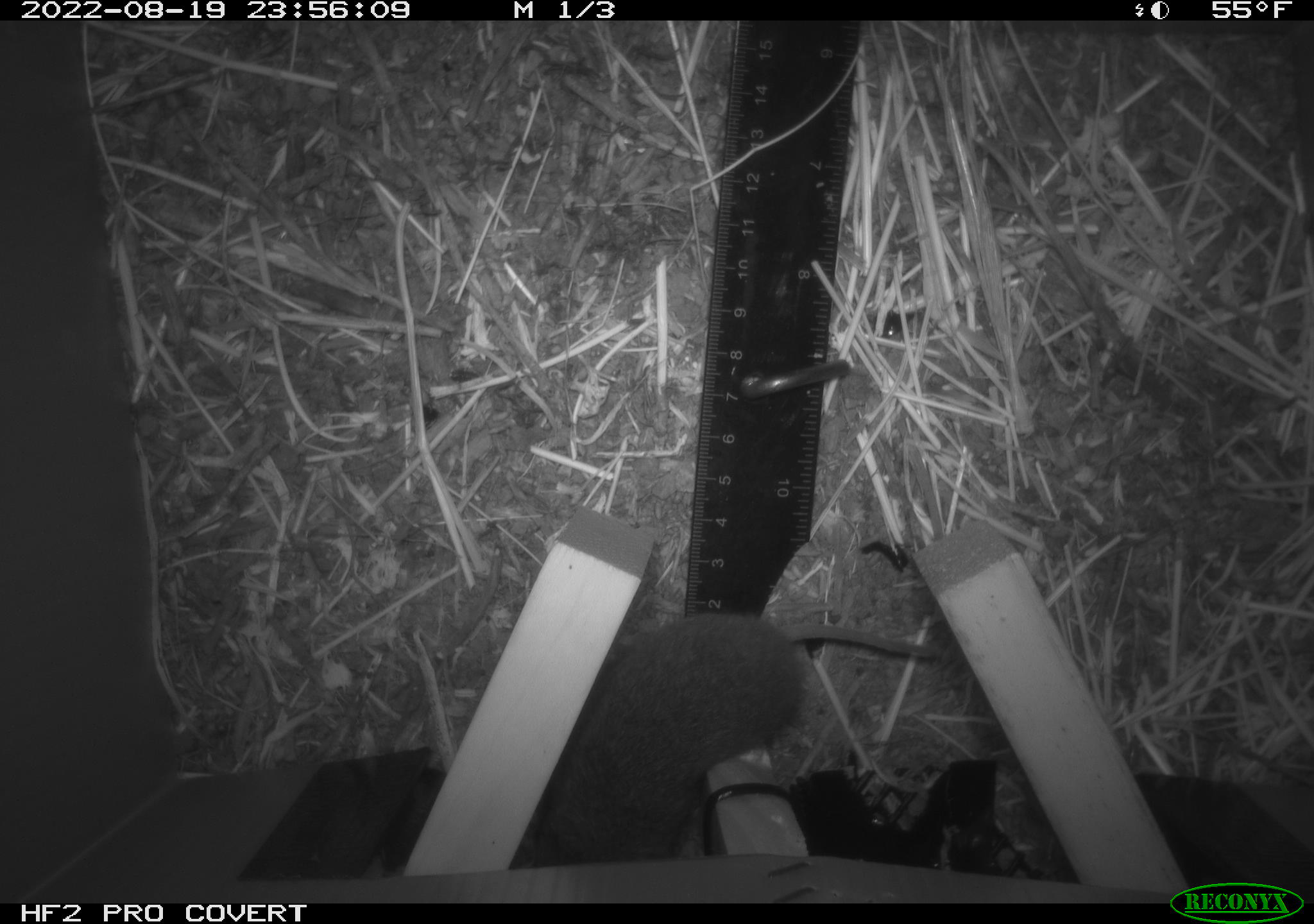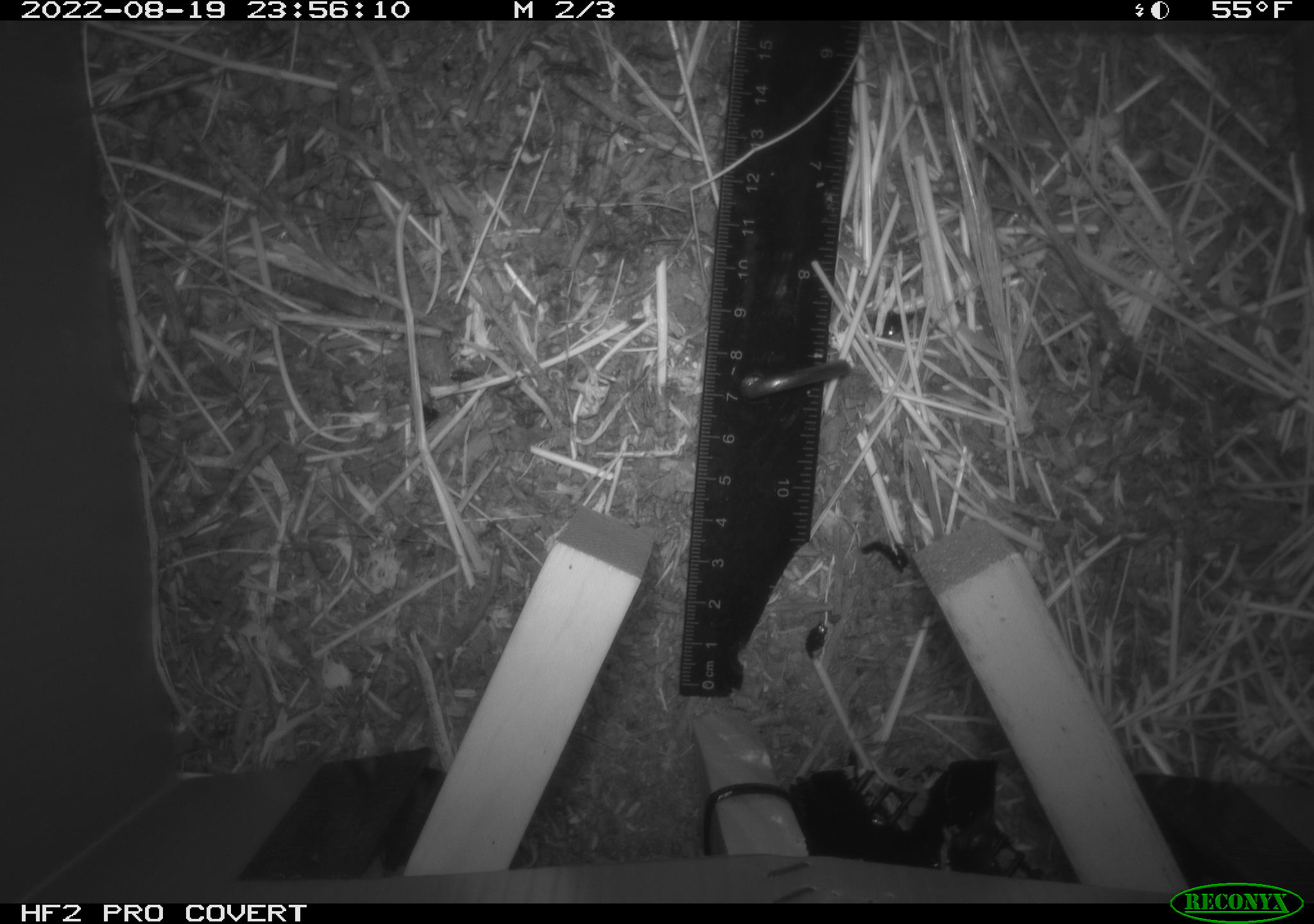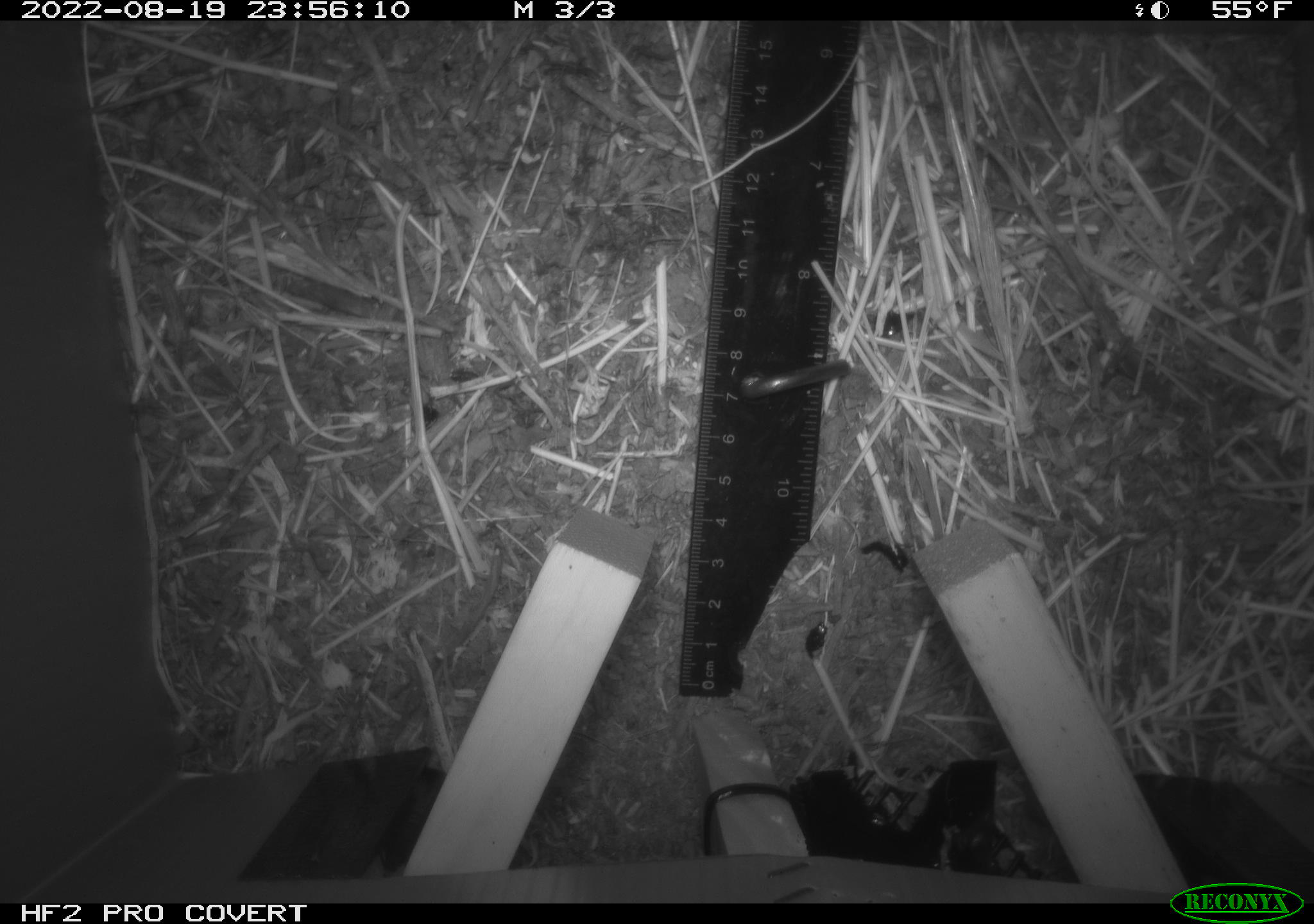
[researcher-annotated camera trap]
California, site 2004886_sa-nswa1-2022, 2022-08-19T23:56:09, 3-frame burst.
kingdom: Animalia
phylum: Chordata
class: Mammalia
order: Rodentia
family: Cricetidae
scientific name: Cricetidae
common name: hamsters, voles, lemmings, and allies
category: cricetidae family